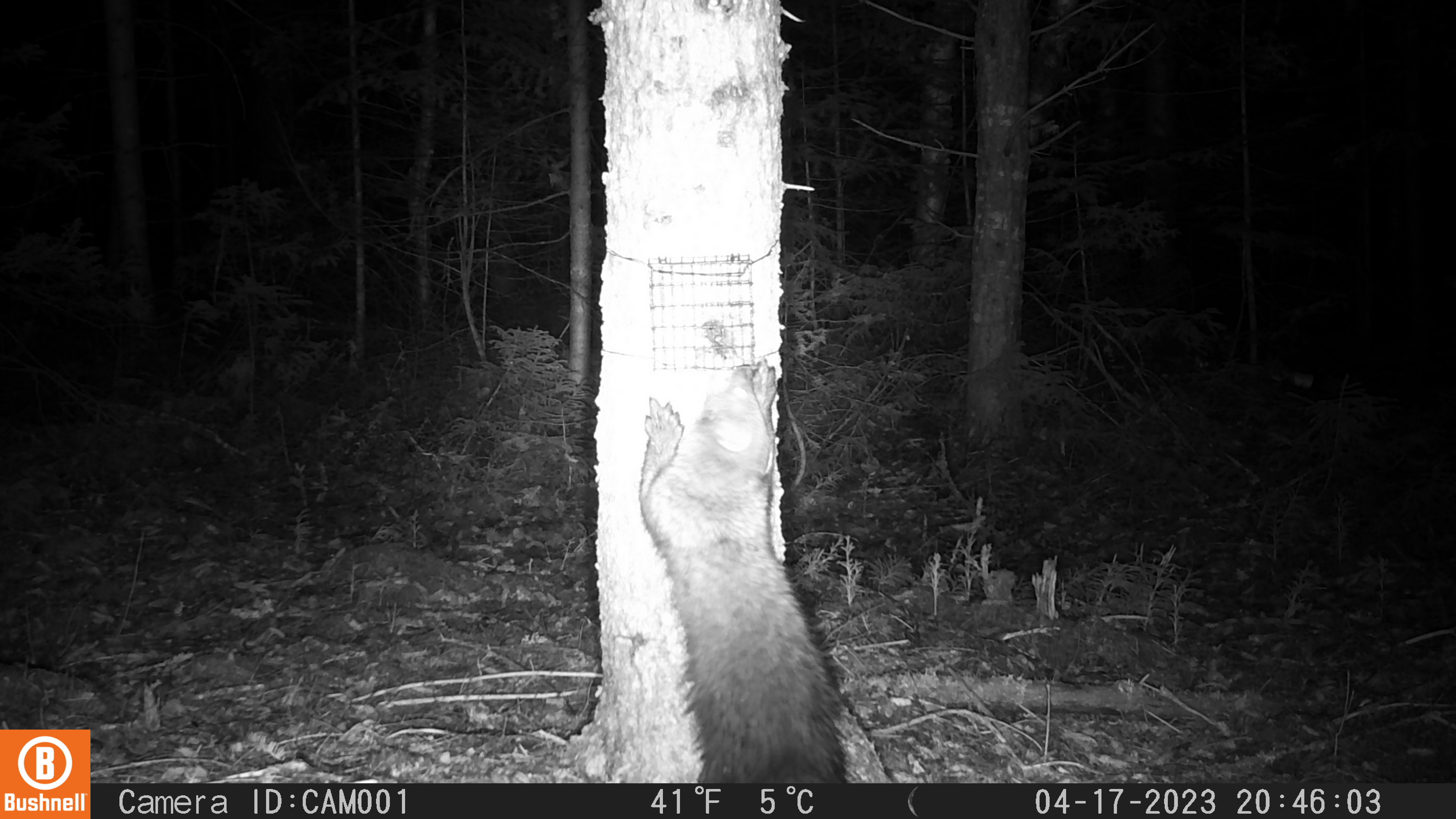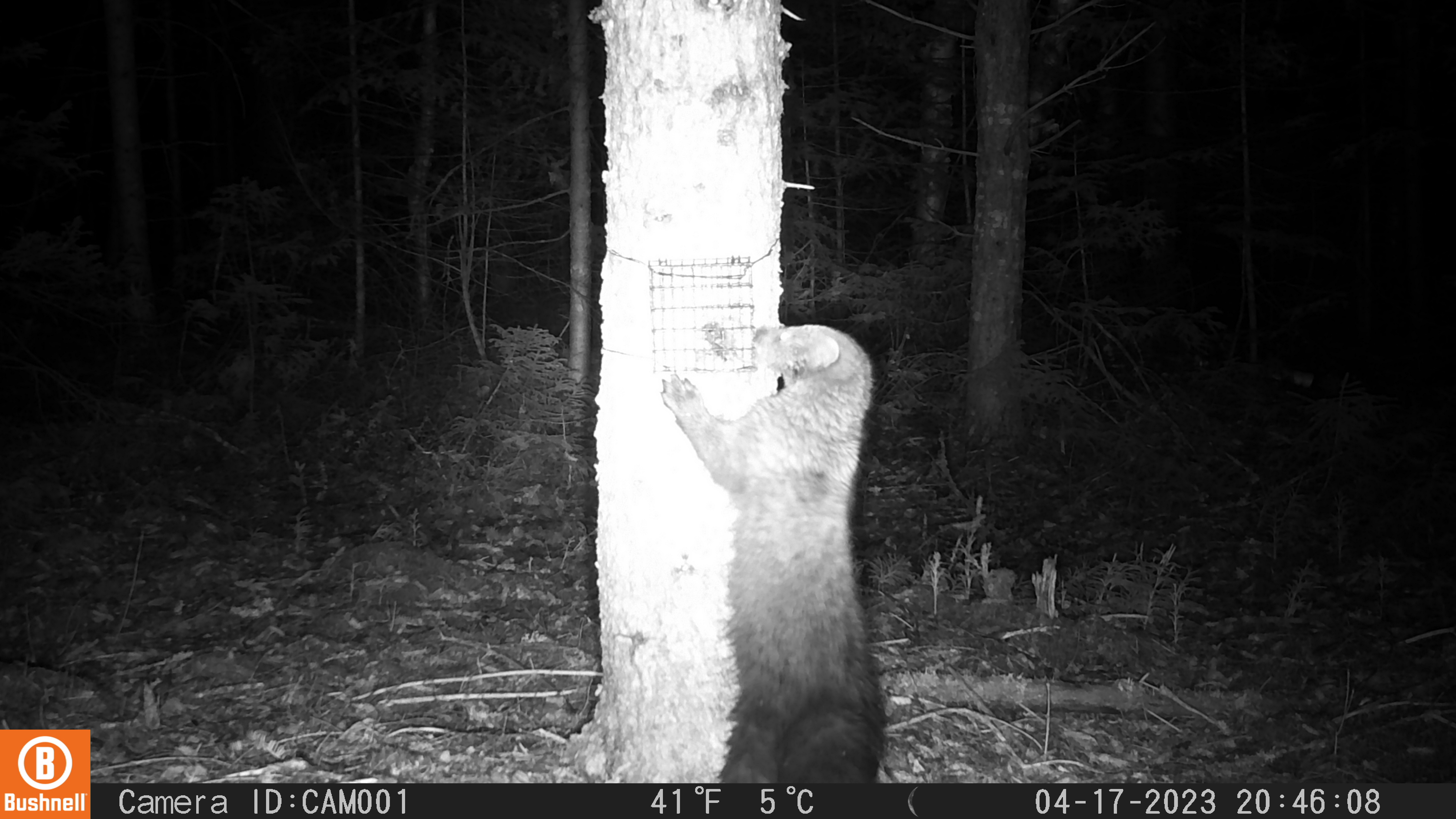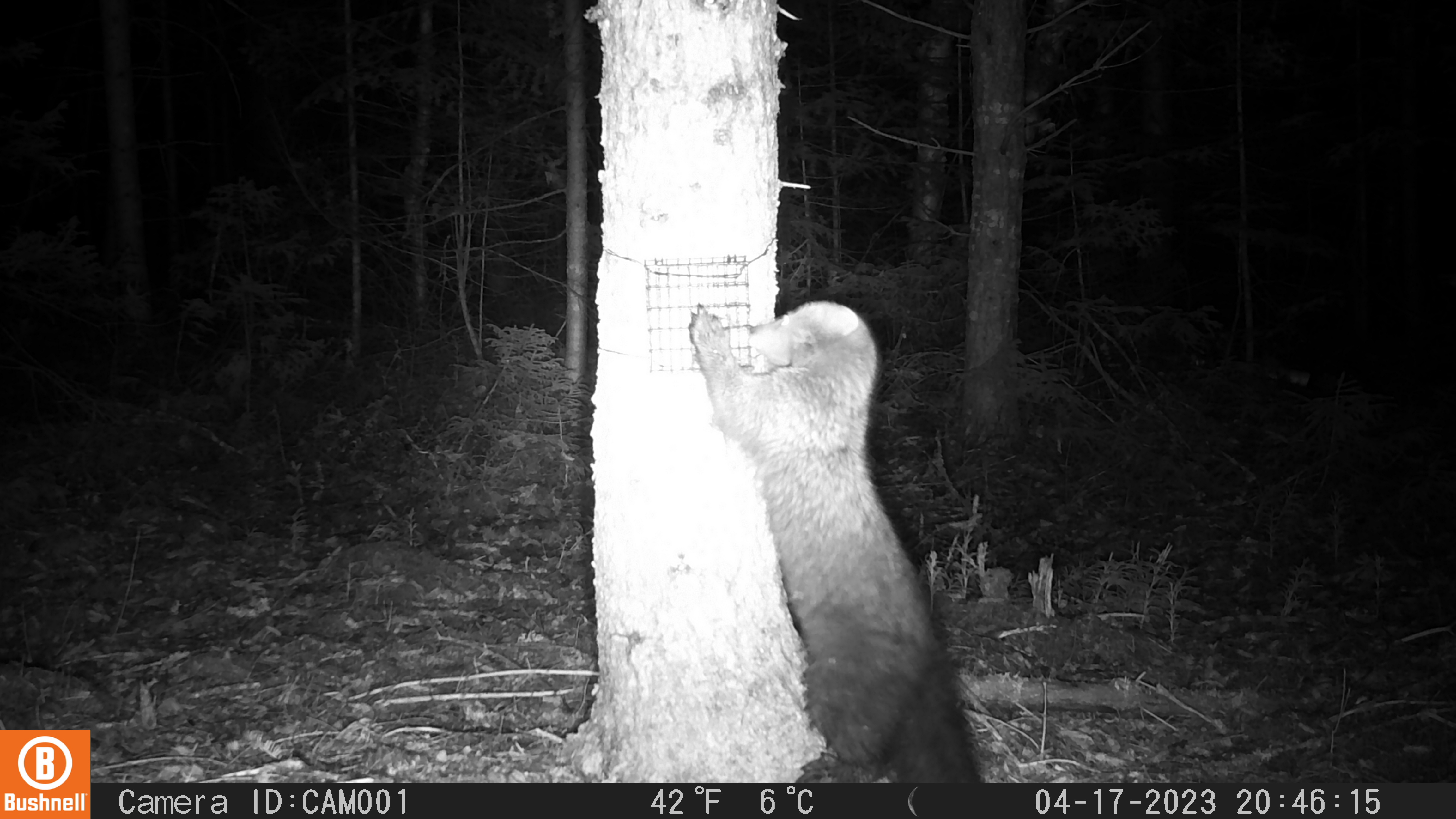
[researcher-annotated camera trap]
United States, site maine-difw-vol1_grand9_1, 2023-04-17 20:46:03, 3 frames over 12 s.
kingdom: Animalia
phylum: Chordata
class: Mammalia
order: Carnivora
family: Mustelidae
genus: Pekania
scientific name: Pekania pennanti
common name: fisher